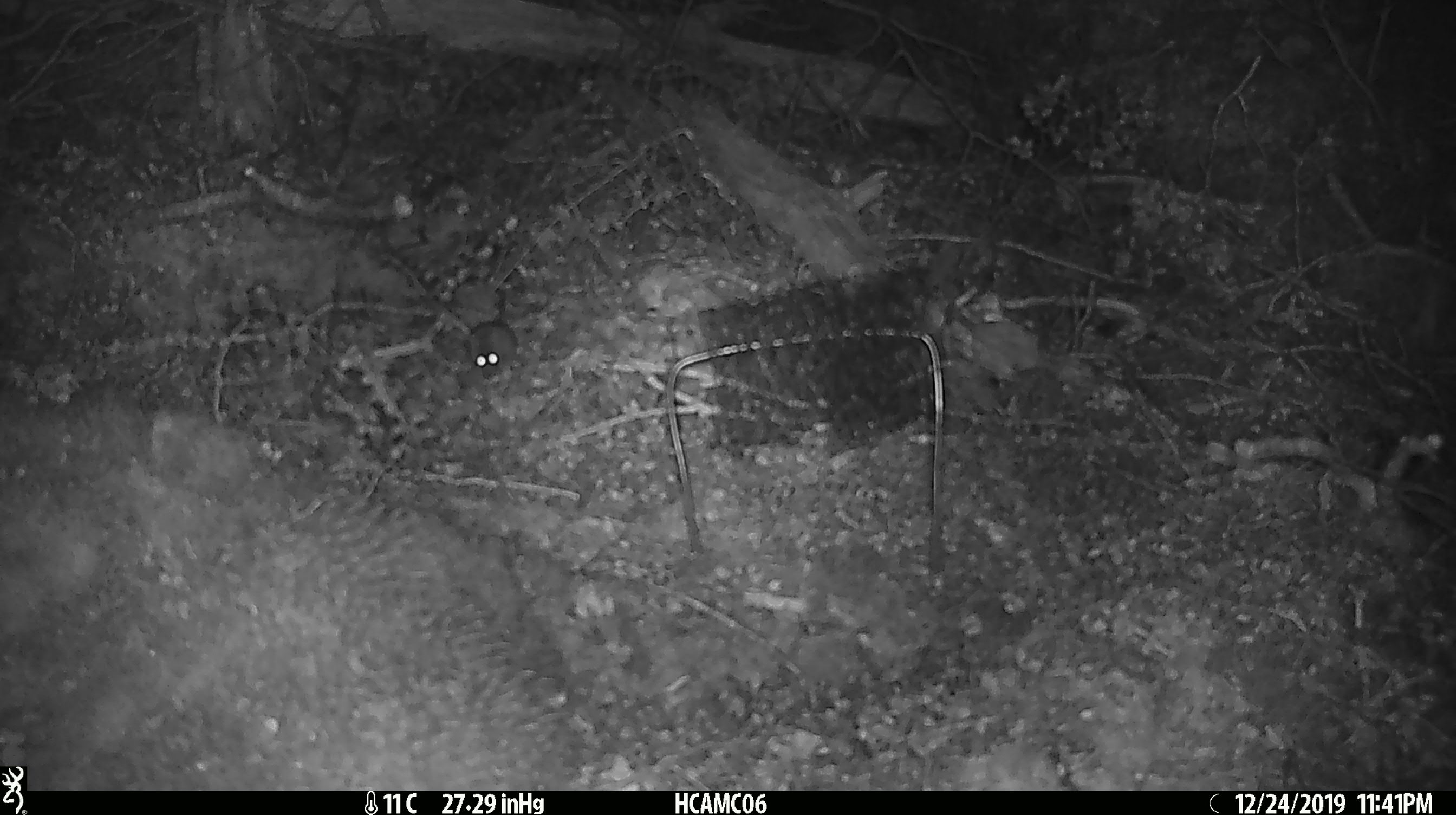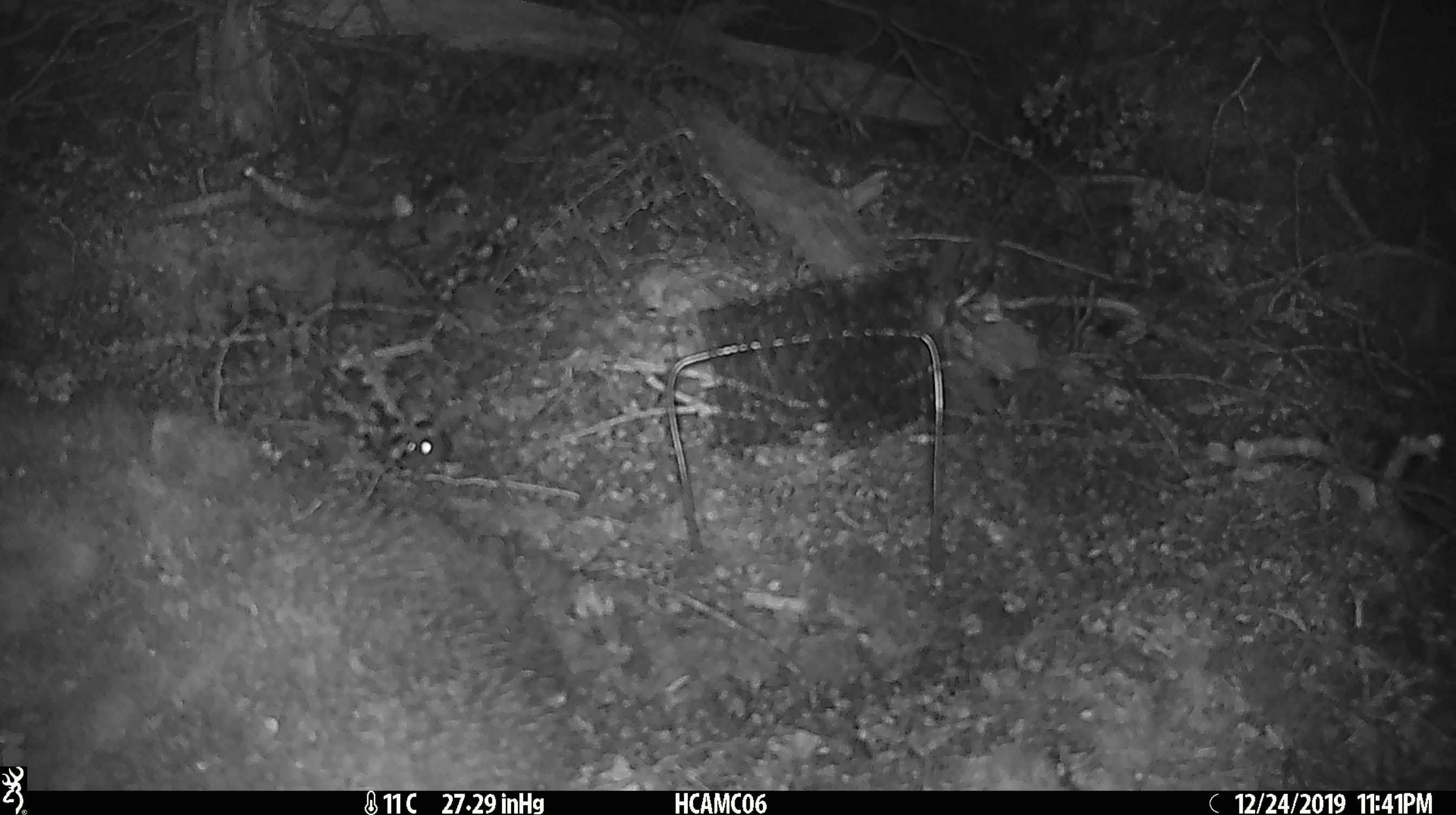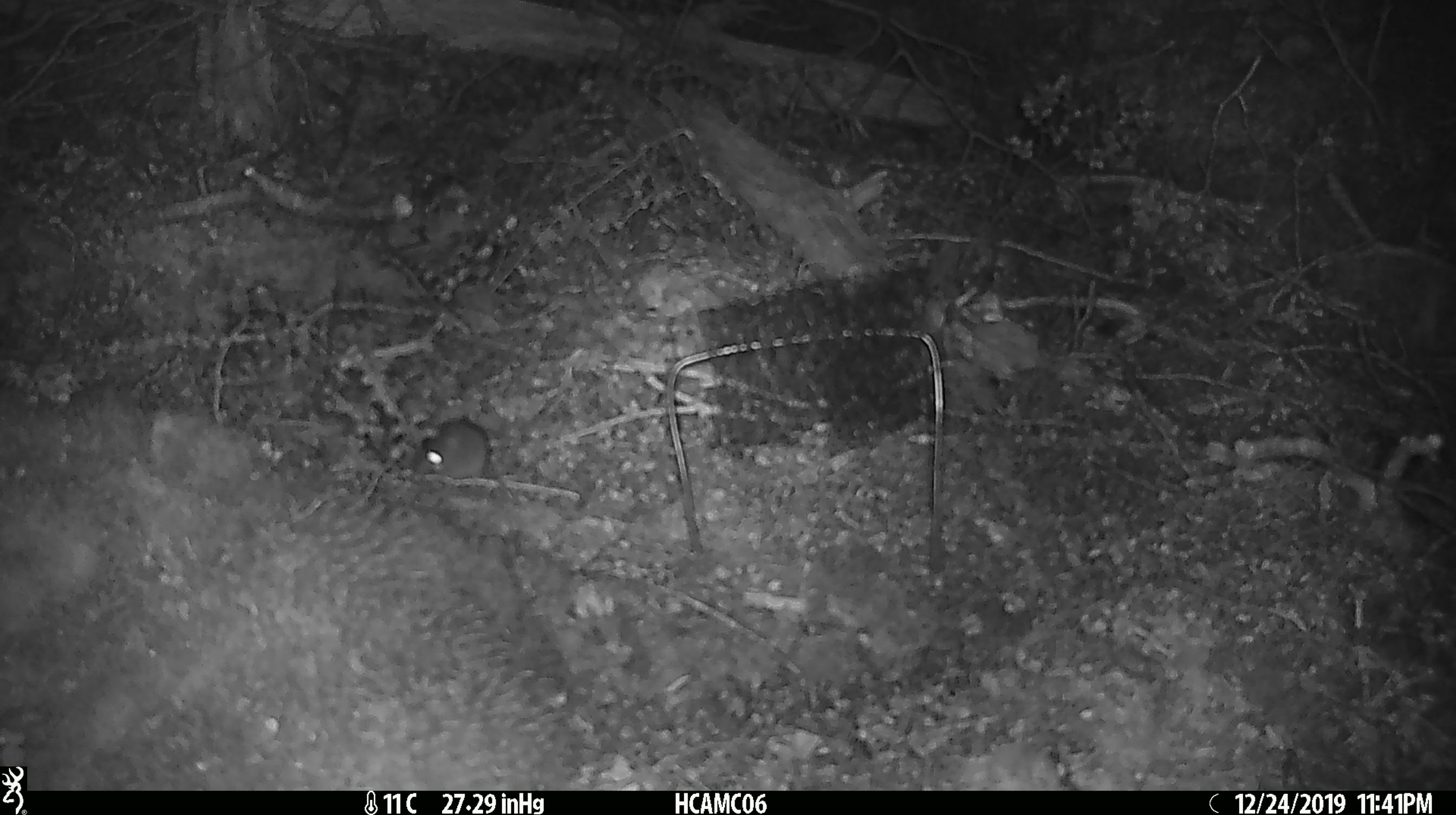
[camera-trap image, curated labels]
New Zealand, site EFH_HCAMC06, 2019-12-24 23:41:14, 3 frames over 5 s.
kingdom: Animalia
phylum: Chordata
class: Mammalia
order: Rodentia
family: Muridae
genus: Mus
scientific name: Mus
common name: mouse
Mouse (Mus).